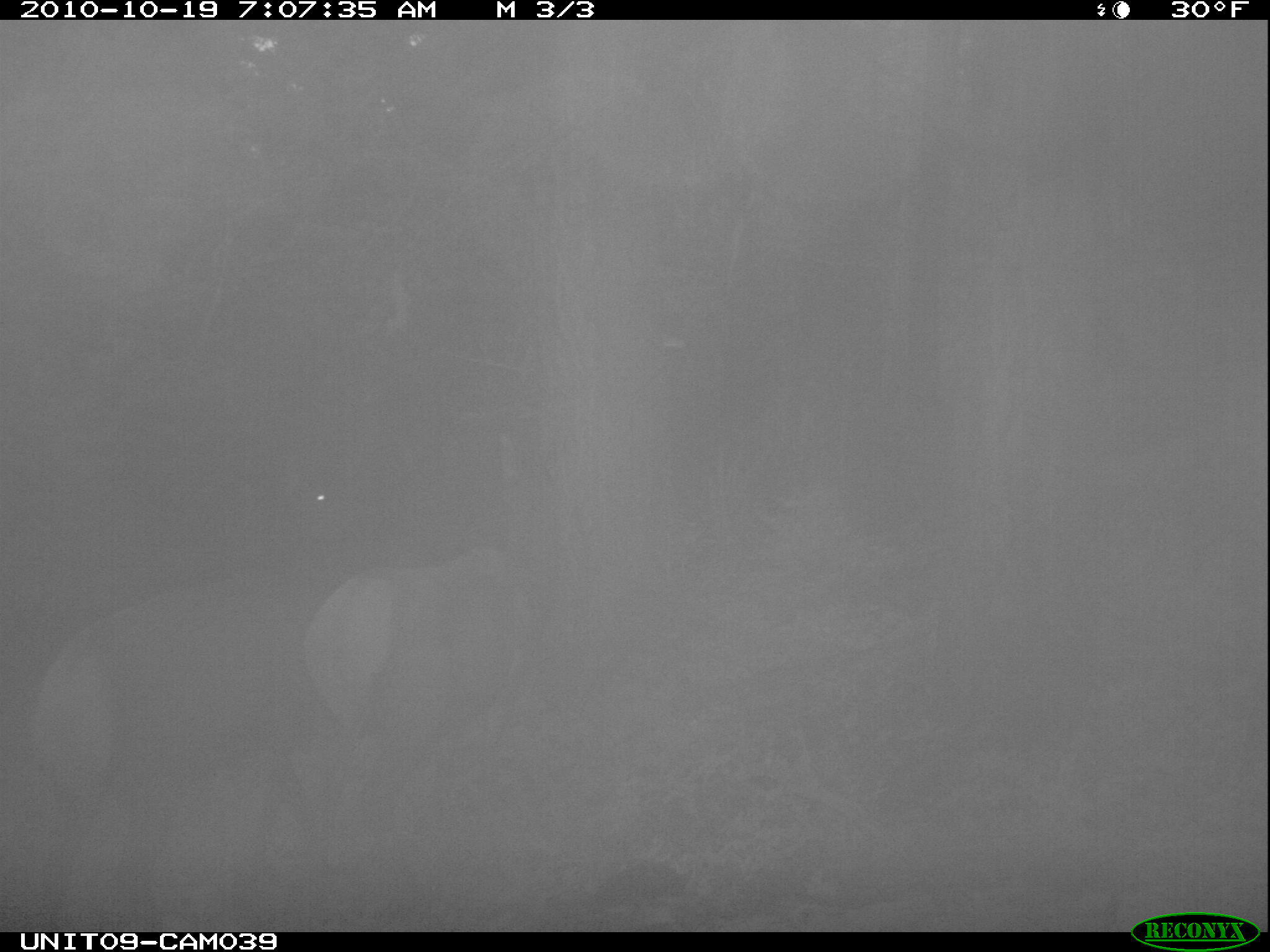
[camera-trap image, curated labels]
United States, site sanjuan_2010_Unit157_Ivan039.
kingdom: Animalia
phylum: Chordata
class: Mammalia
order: Artiodactyla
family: Cervidae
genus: Cervus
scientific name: Cervus elaphus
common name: red deer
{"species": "Cervus elaphus (red deer)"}